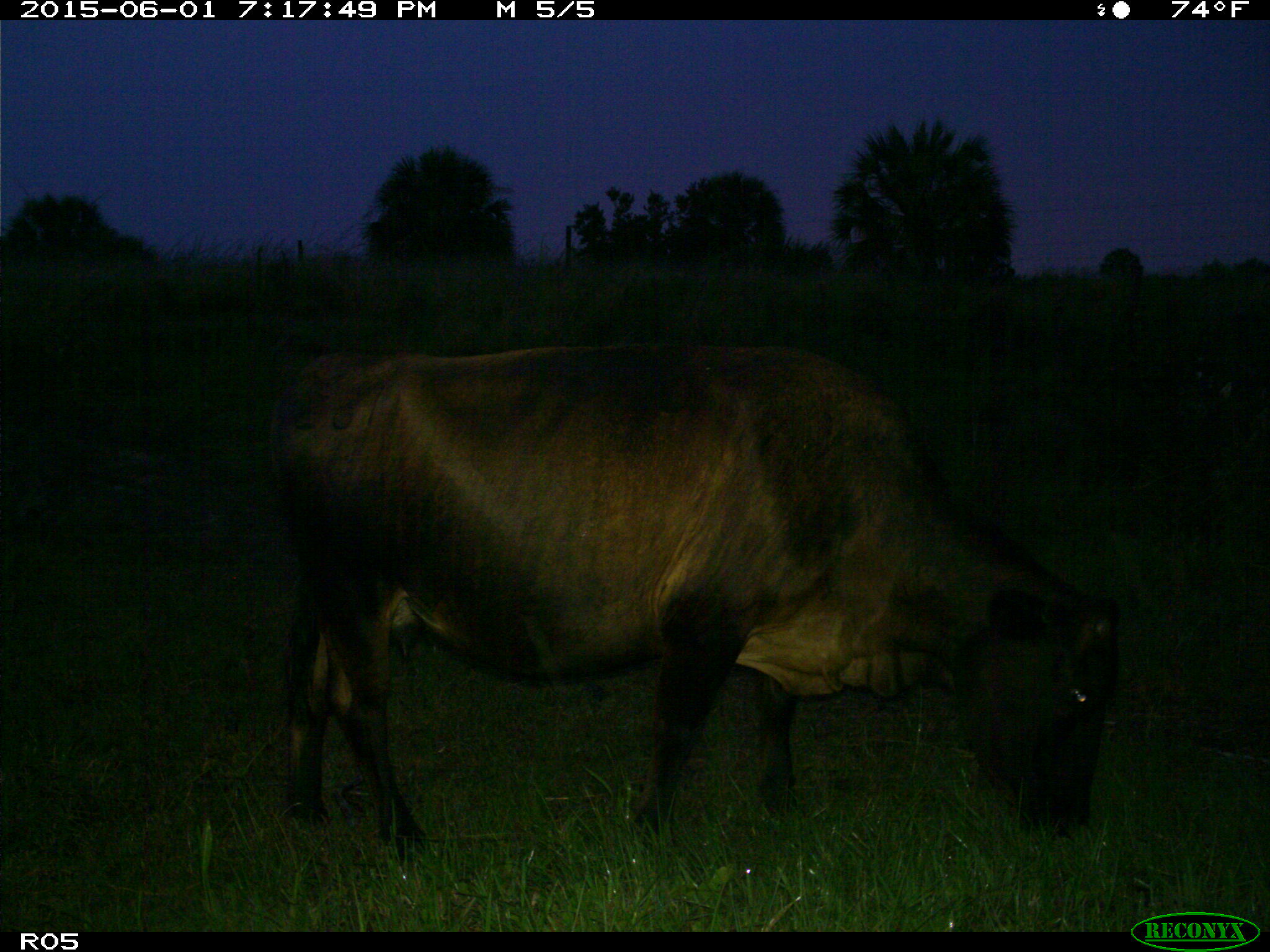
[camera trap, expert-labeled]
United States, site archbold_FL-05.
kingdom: Animalia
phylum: Chordata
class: Mammalia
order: Artiodactyla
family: Bovidae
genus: Bos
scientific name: Bos taurus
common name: domestic cow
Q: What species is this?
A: Bos taurus (domestic cow).